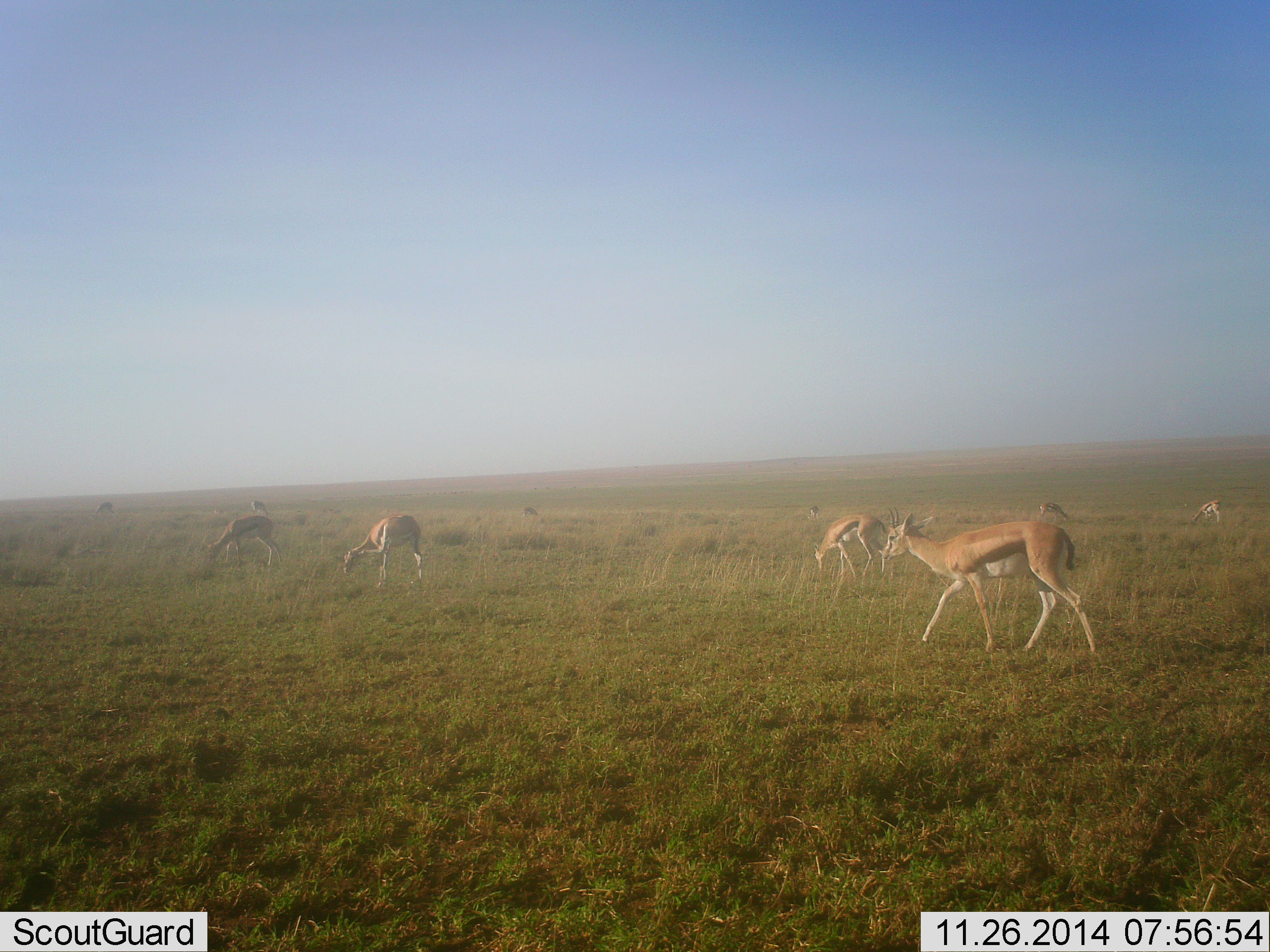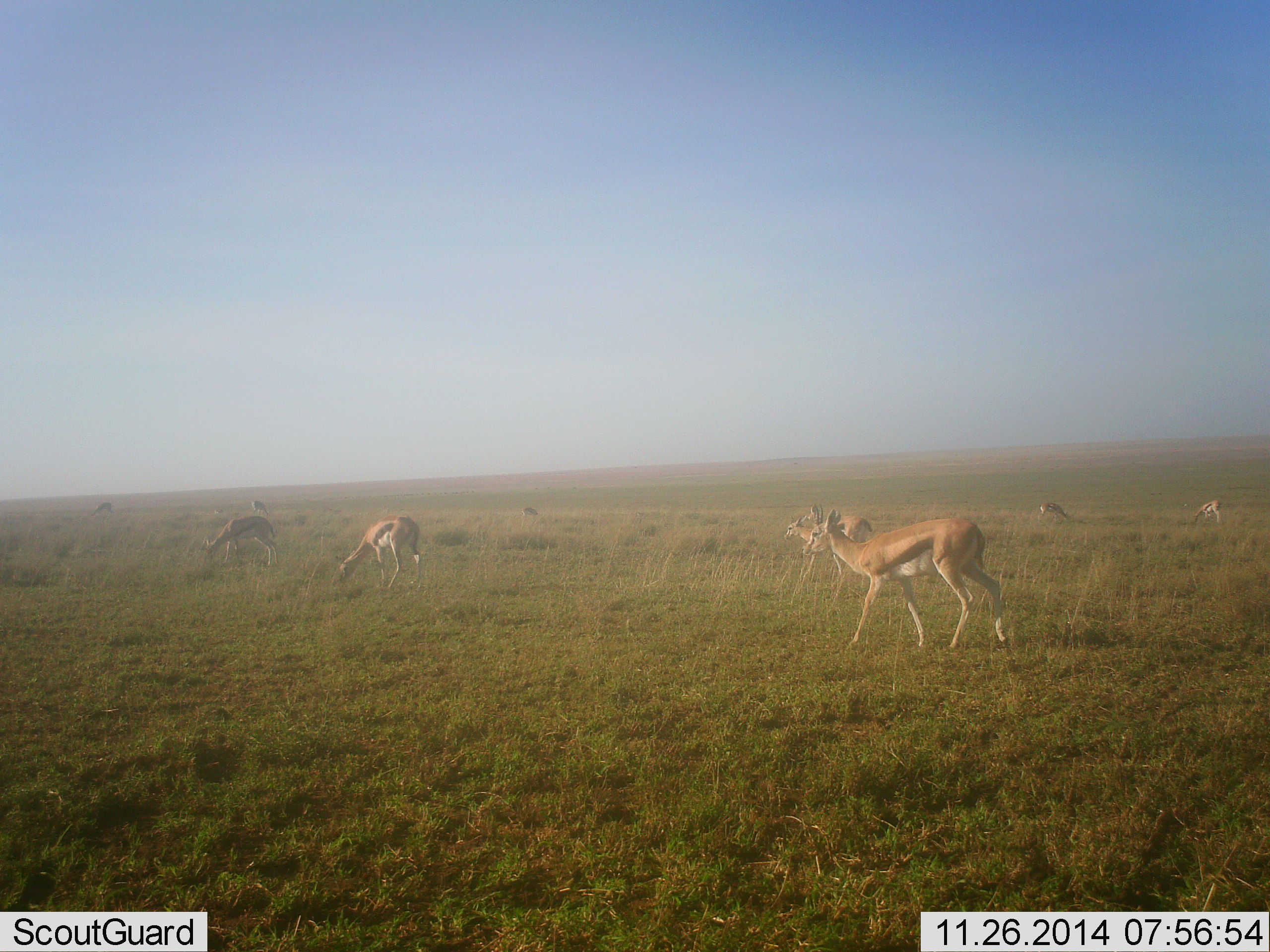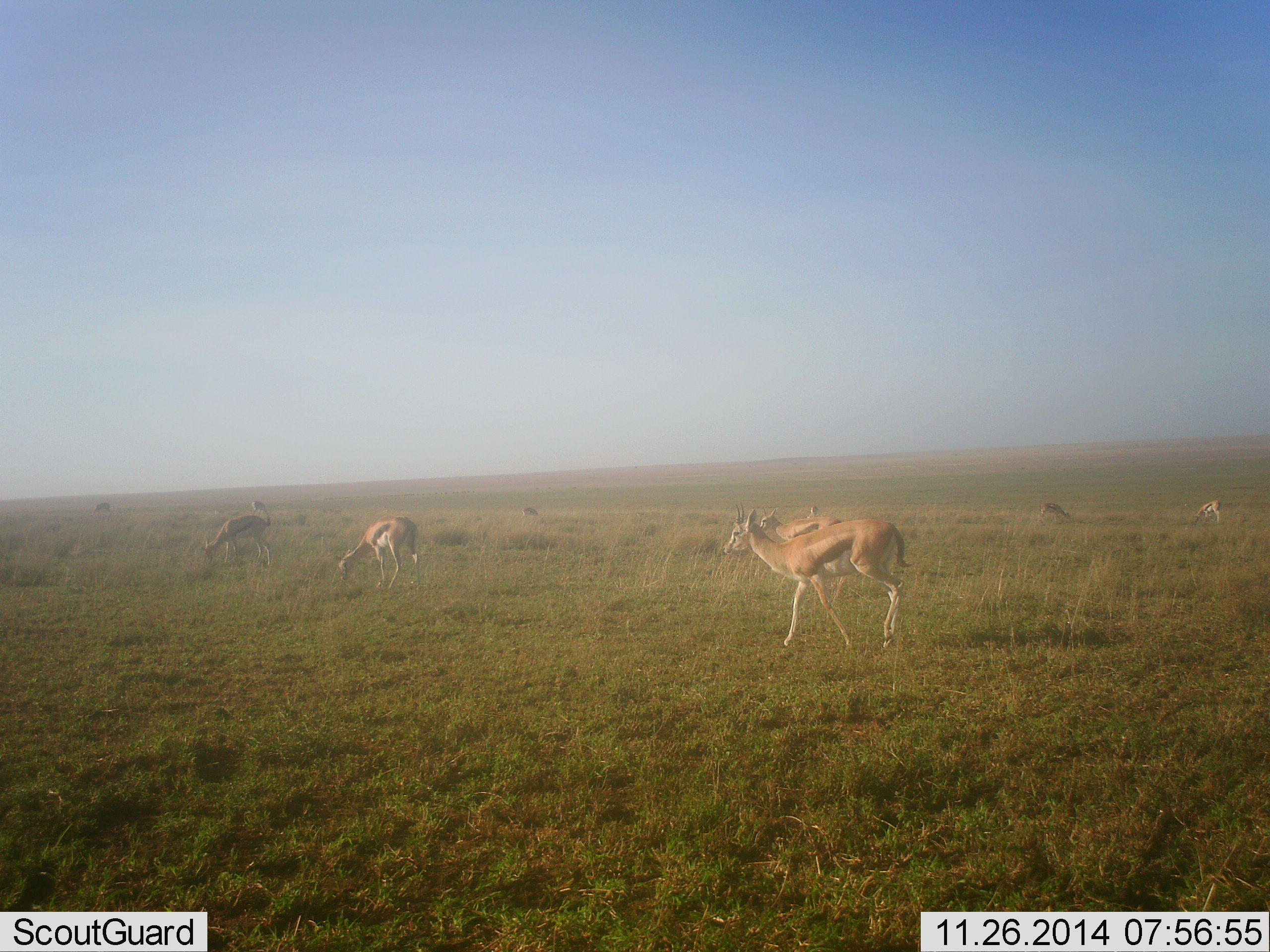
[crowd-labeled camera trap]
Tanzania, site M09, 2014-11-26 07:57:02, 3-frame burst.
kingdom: Animalia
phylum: Chordata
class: Mammalia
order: Artiodactyla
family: Bovidae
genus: Eudorcas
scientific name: Eudorcas thomsonii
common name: thomson's gazelle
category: gazellethomsons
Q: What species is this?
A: Gazellethomsons (thomson's gazelle) (Eudorcas thomsonii).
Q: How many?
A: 9.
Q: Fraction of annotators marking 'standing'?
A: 40%.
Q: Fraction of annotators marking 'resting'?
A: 0%.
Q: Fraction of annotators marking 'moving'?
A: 80%.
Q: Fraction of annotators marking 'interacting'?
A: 0%.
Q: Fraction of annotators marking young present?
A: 0%.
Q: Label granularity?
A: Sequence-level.